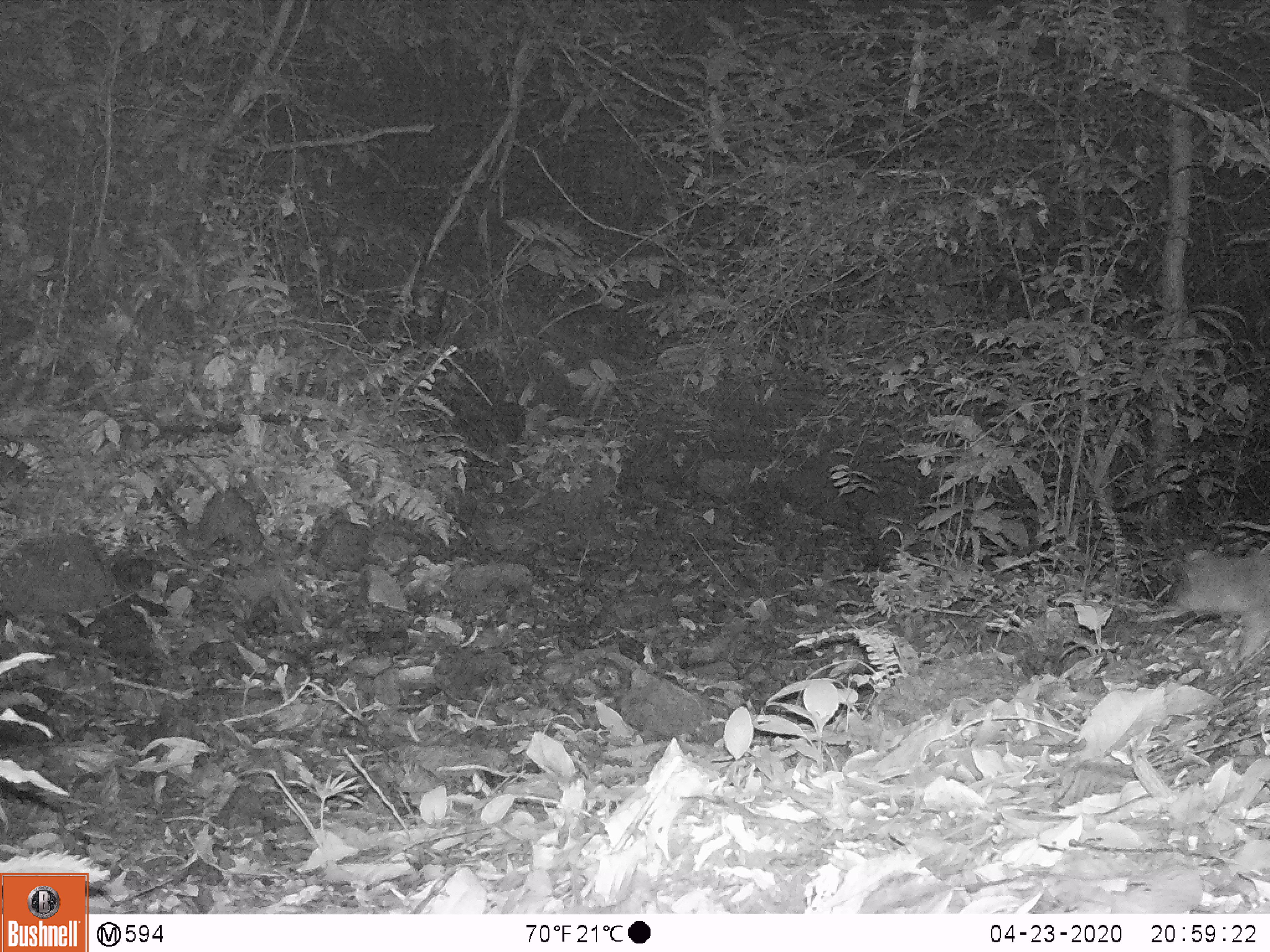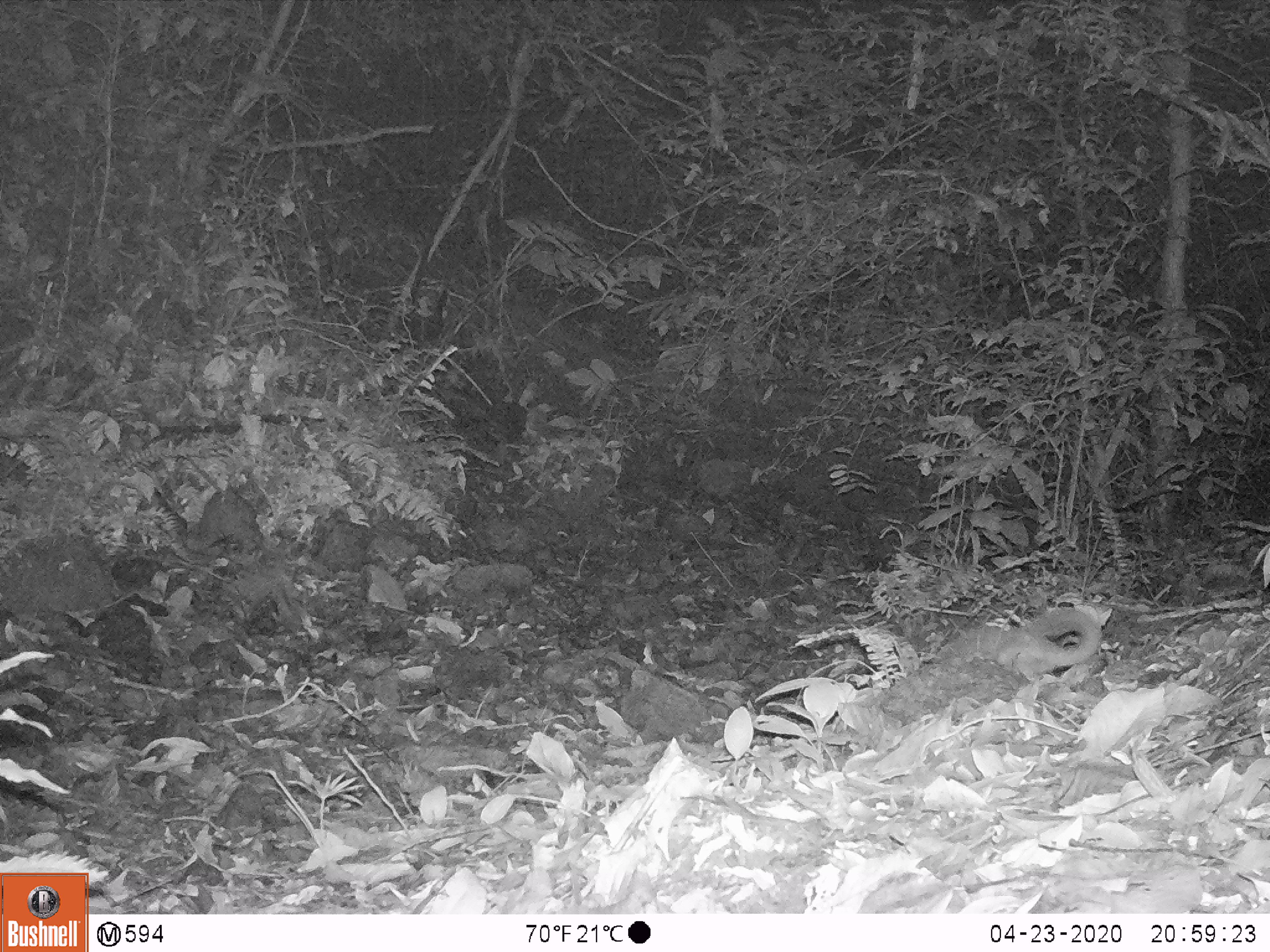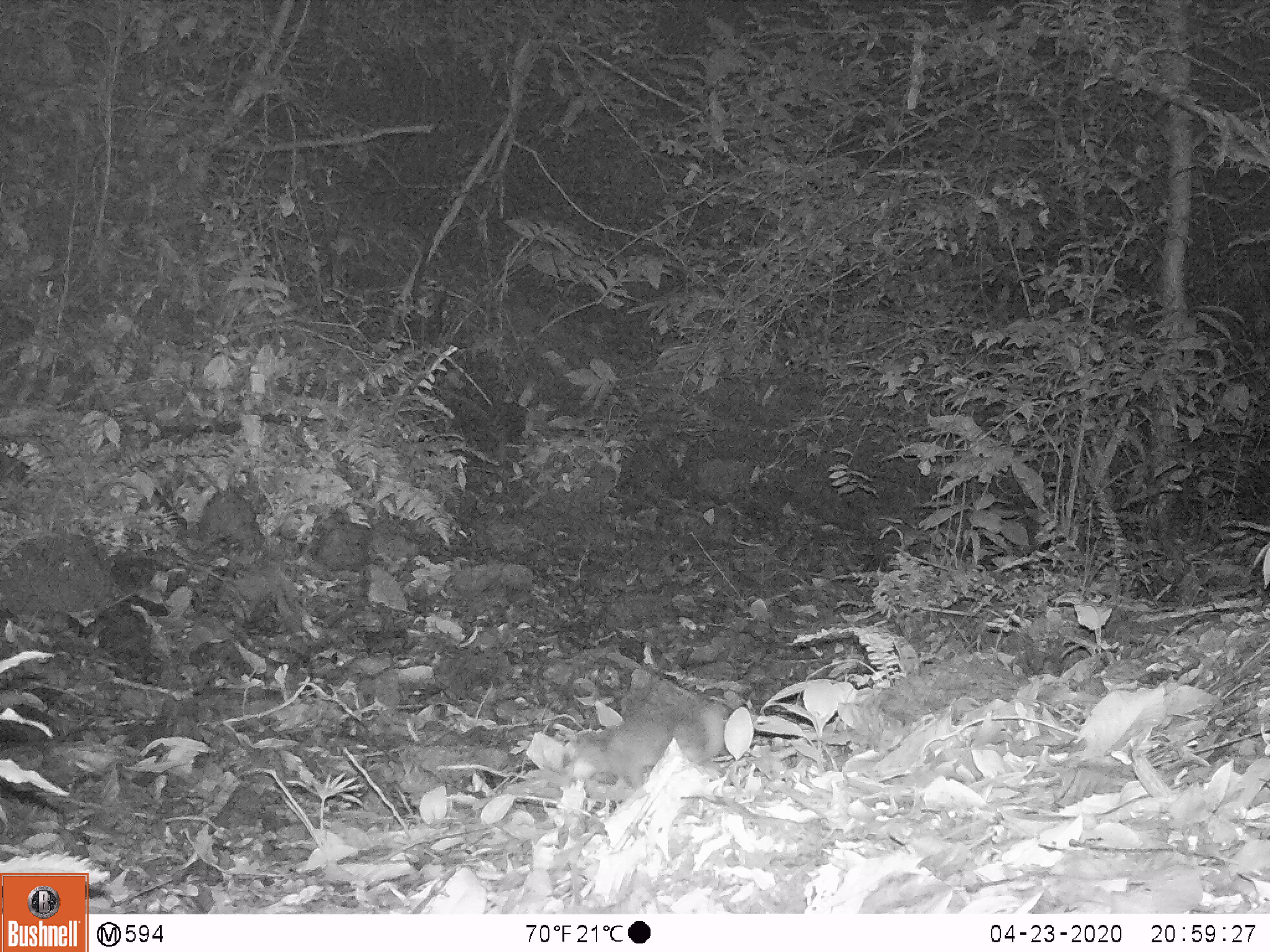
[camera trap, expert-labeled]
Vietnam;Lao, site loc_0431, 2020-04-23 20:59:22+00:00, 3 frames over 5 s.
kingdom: Animalia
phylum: Chordata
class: Mammalia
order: Carnivora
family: Mustelidae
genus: Melogale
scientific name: Melogale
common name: ferret badger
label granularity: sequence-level